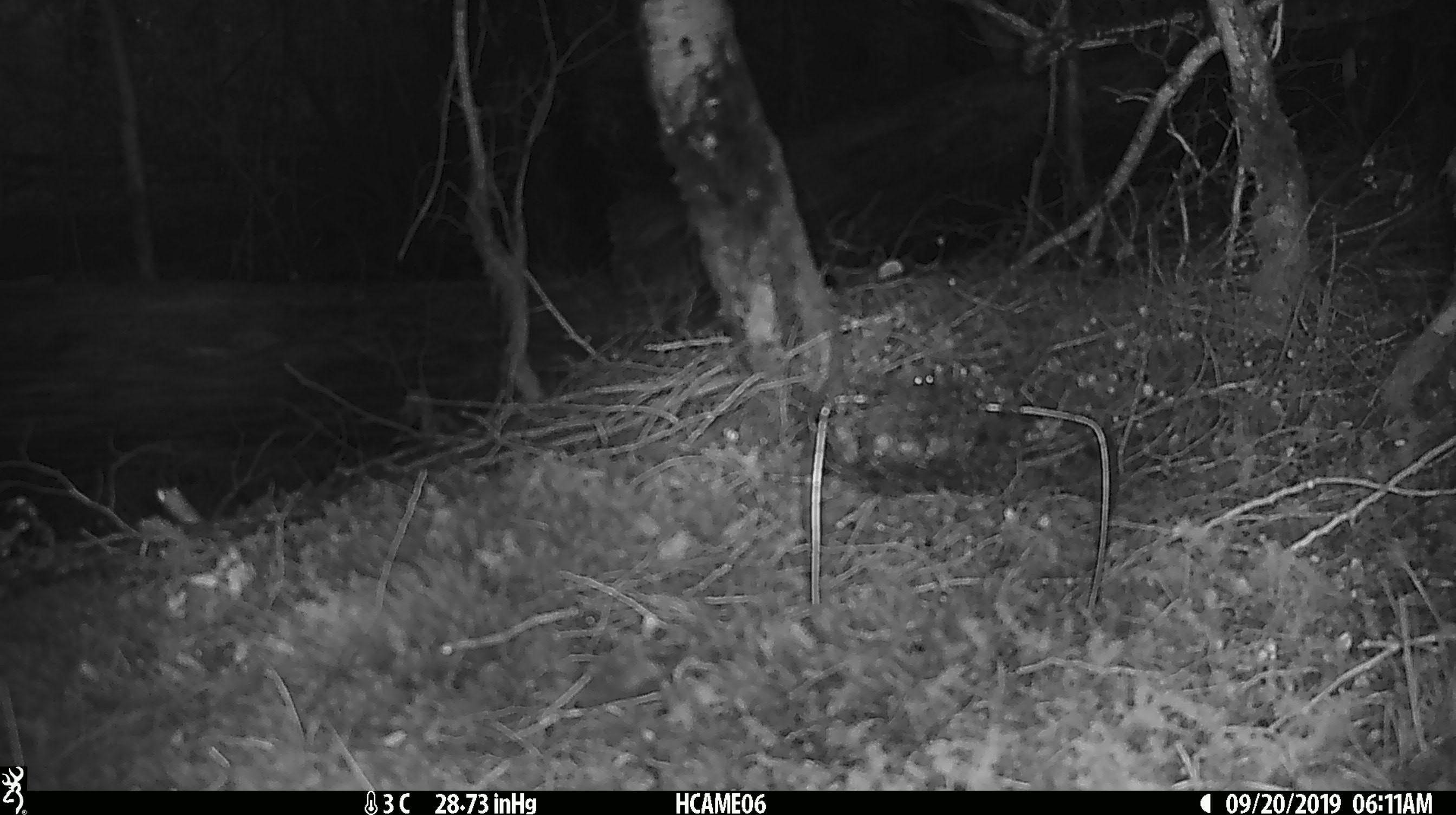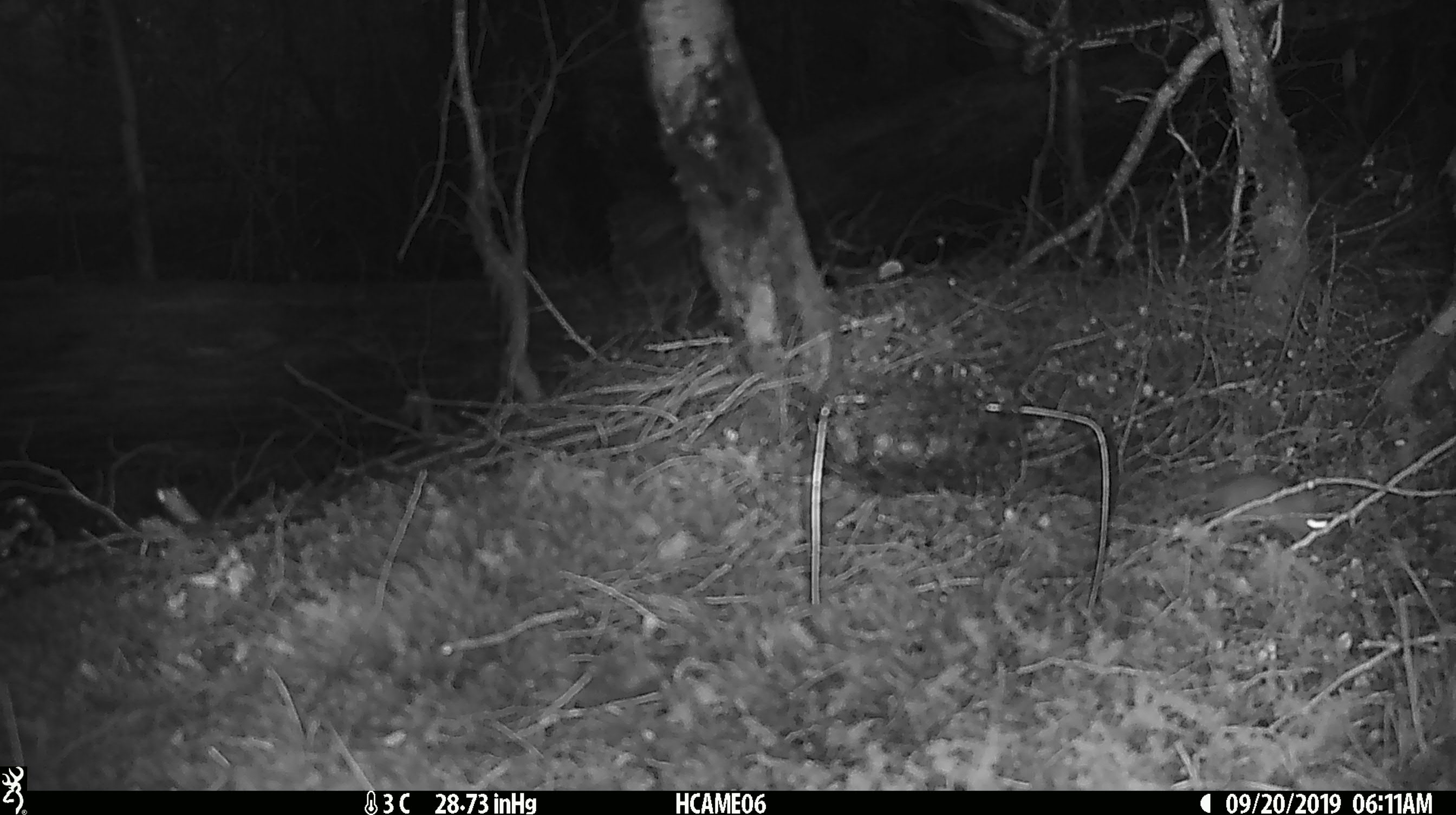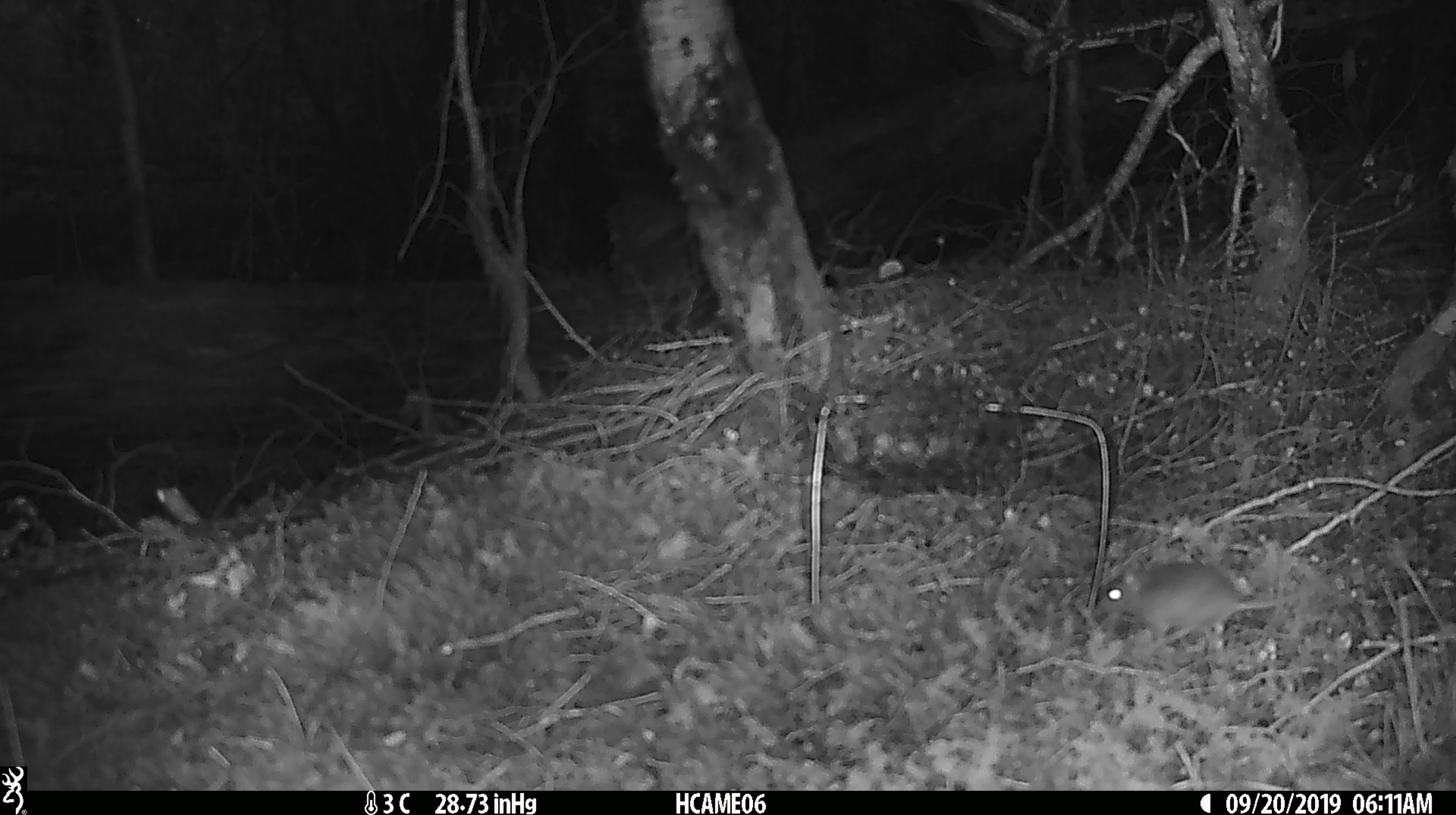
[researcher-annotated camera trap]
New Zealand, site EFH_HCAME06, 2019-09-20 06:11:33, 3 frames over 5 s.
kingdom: Animalia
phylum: Chordata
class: Mammalia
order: Rodentia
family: Muridae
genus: Mus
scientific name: Mus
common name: mouse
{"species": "mouse (Mus)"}